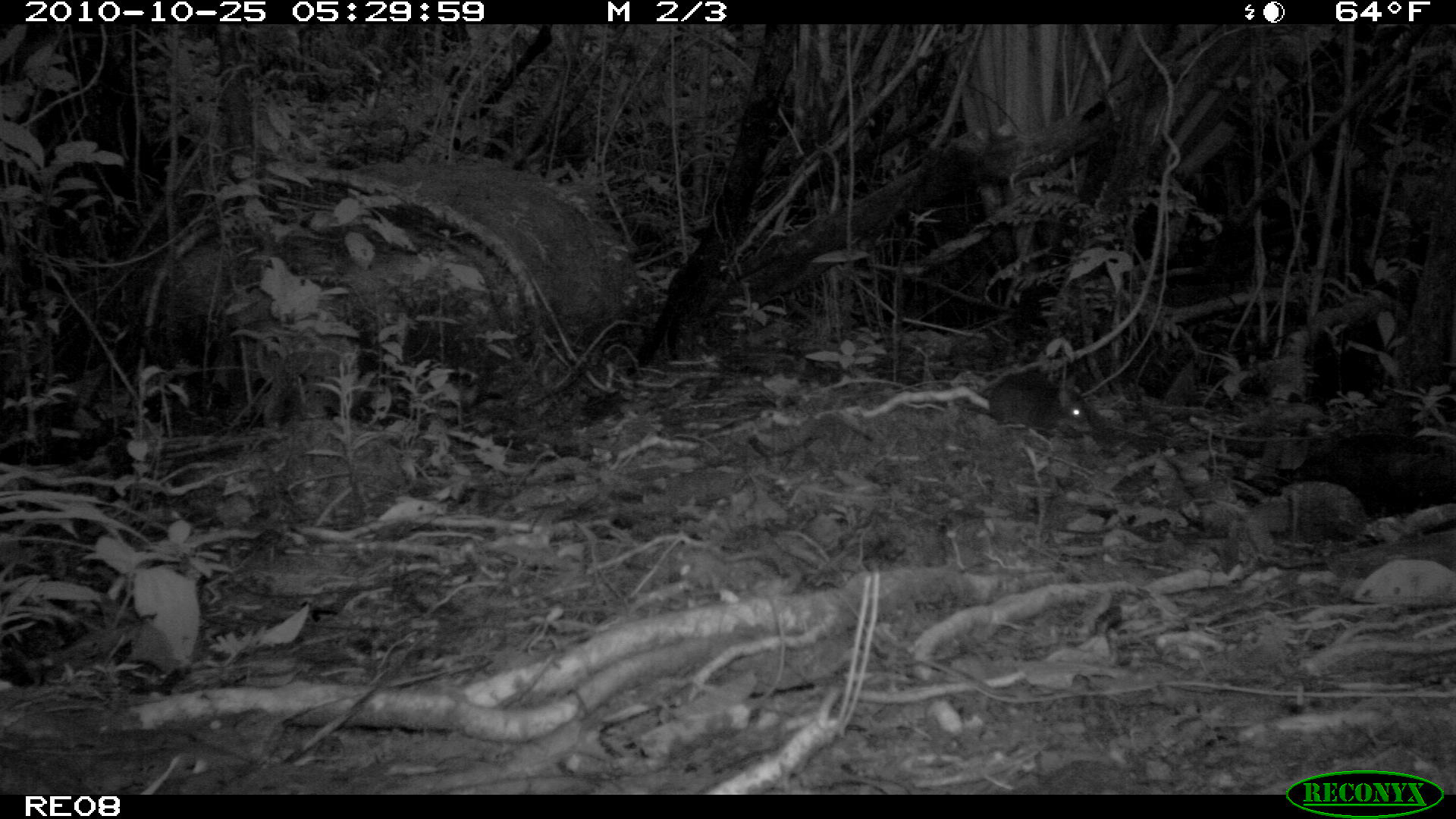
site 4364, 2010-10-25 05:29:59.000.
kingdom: Animalia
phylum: Chordata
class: Mammalia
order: Carnivora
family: Eupleridae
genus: Cryptoprocta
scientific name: Cryptoprocta ferox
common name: fossa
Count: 1.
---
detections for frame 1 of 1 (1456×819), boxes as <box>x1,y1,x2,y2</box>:
cryptoprocta ferox: <box>955,376,1092,438</box>